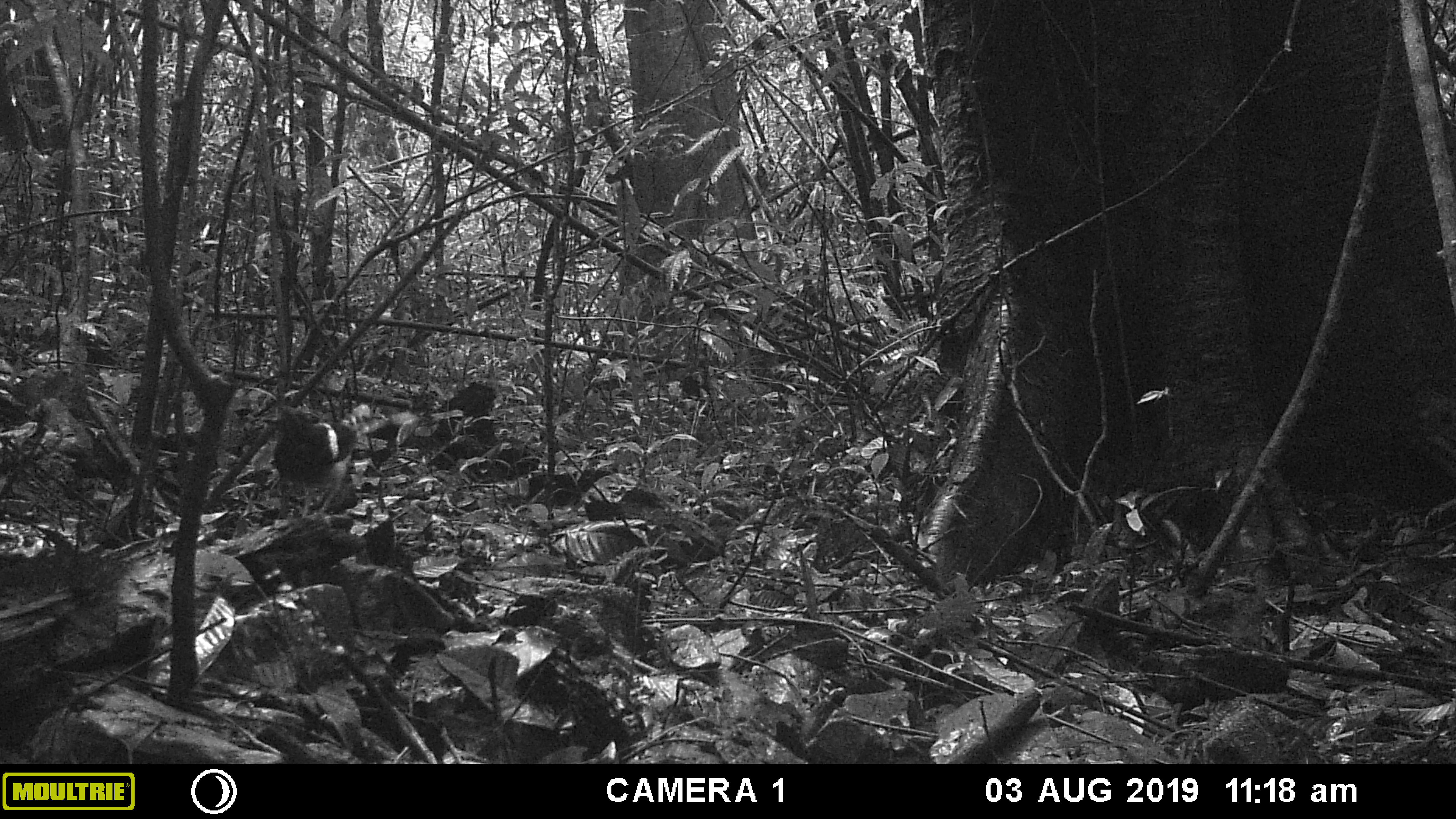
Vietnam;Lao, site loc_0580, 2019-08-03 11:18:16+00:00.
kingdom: Animalia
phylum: Chordata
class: Aves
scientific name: Aves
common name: bird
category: unidentified bird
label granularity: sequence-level